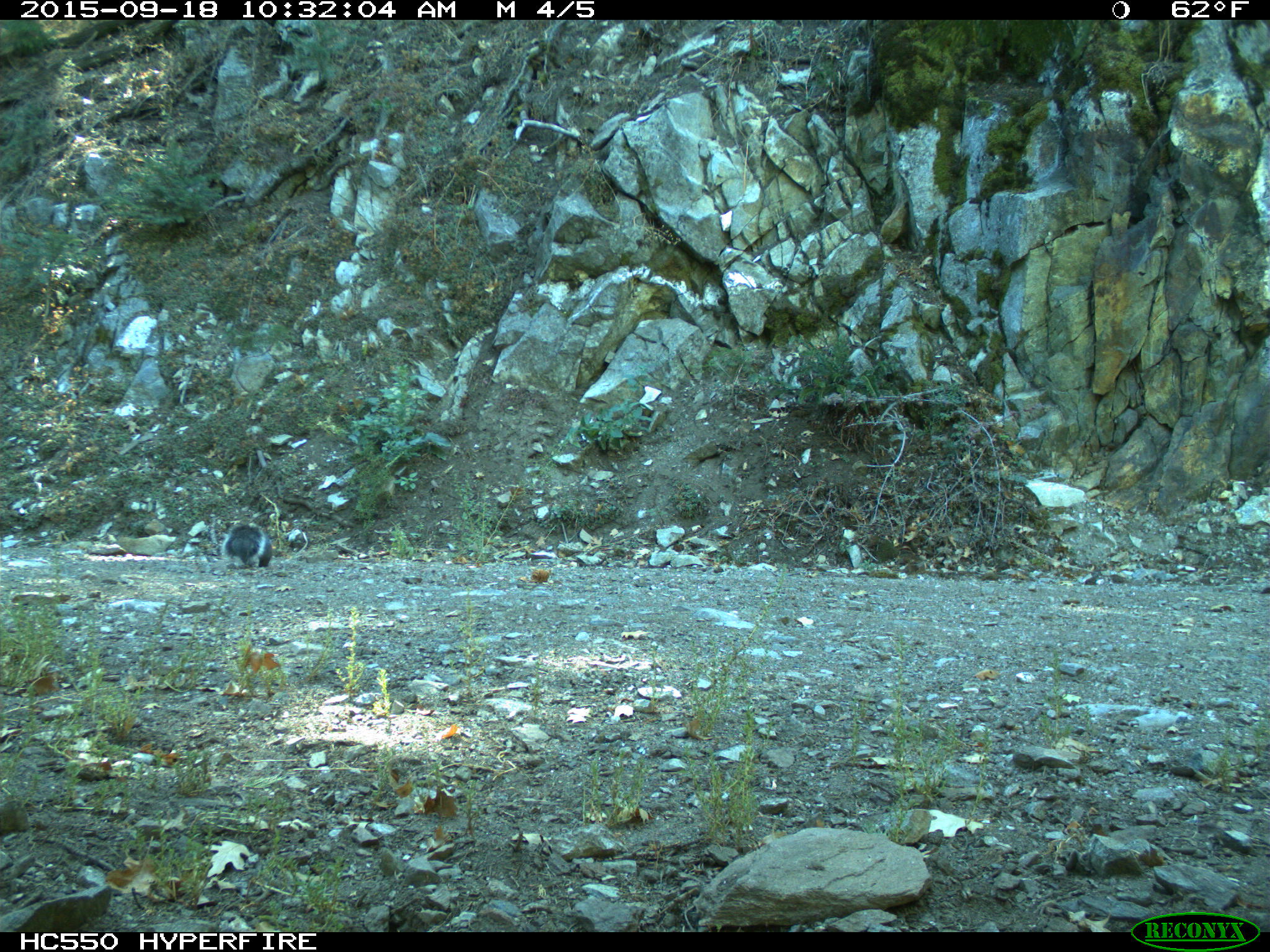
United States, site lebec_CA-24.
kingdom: Animalia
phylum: Chordata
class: Mammalia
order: Rodentia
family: Sciuridae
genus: Sciurus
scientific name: Sciurus carolinensis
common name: eastern gray squirrel